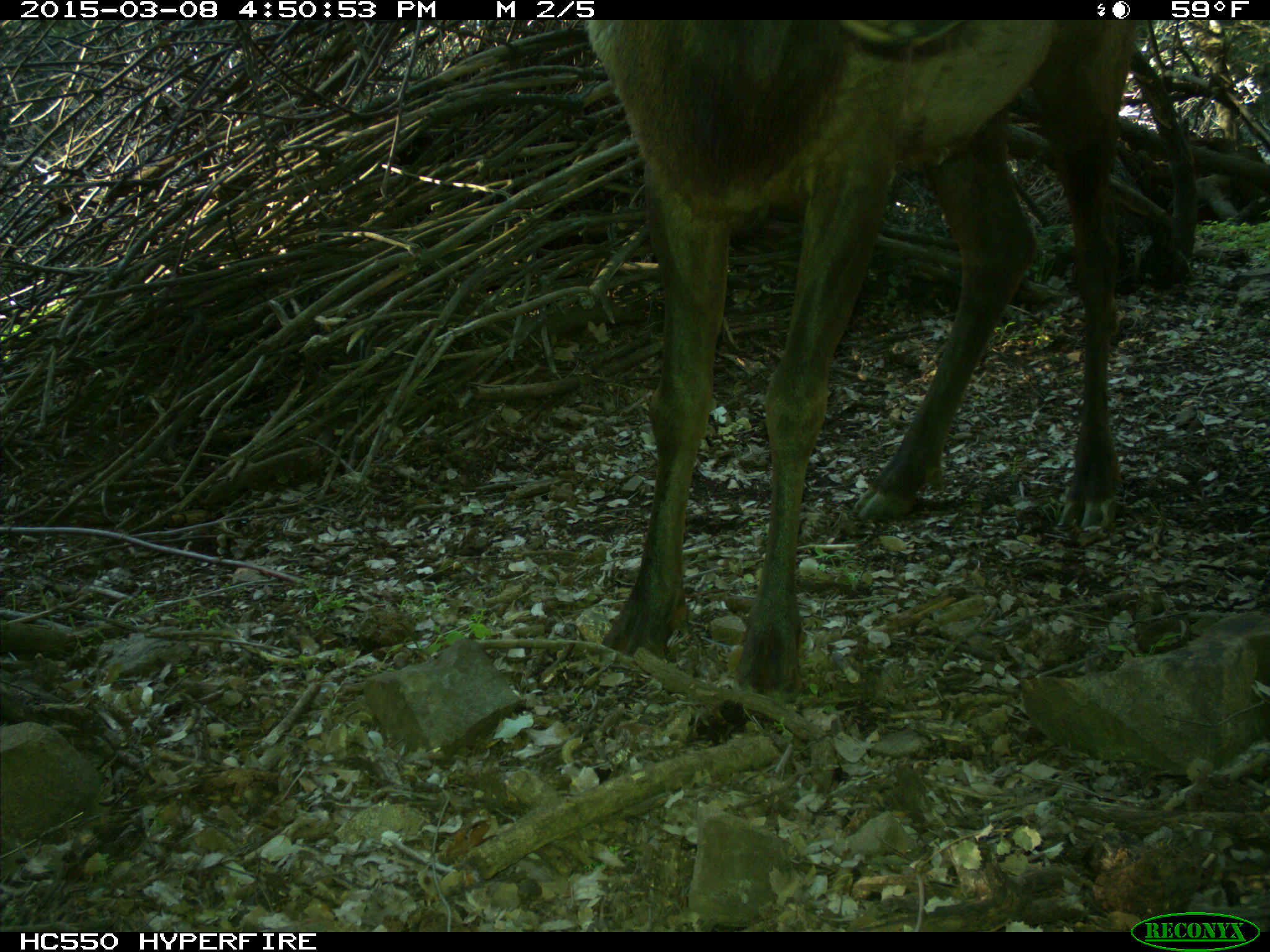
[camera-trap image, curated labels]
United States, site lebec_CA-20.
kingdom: Animalia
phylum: Chordata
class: Mammalia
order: Artiodactyla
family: Cervidae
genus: Cervus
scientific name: Cervus canadensis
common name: elk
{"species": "Cervus canadensis (elk)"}